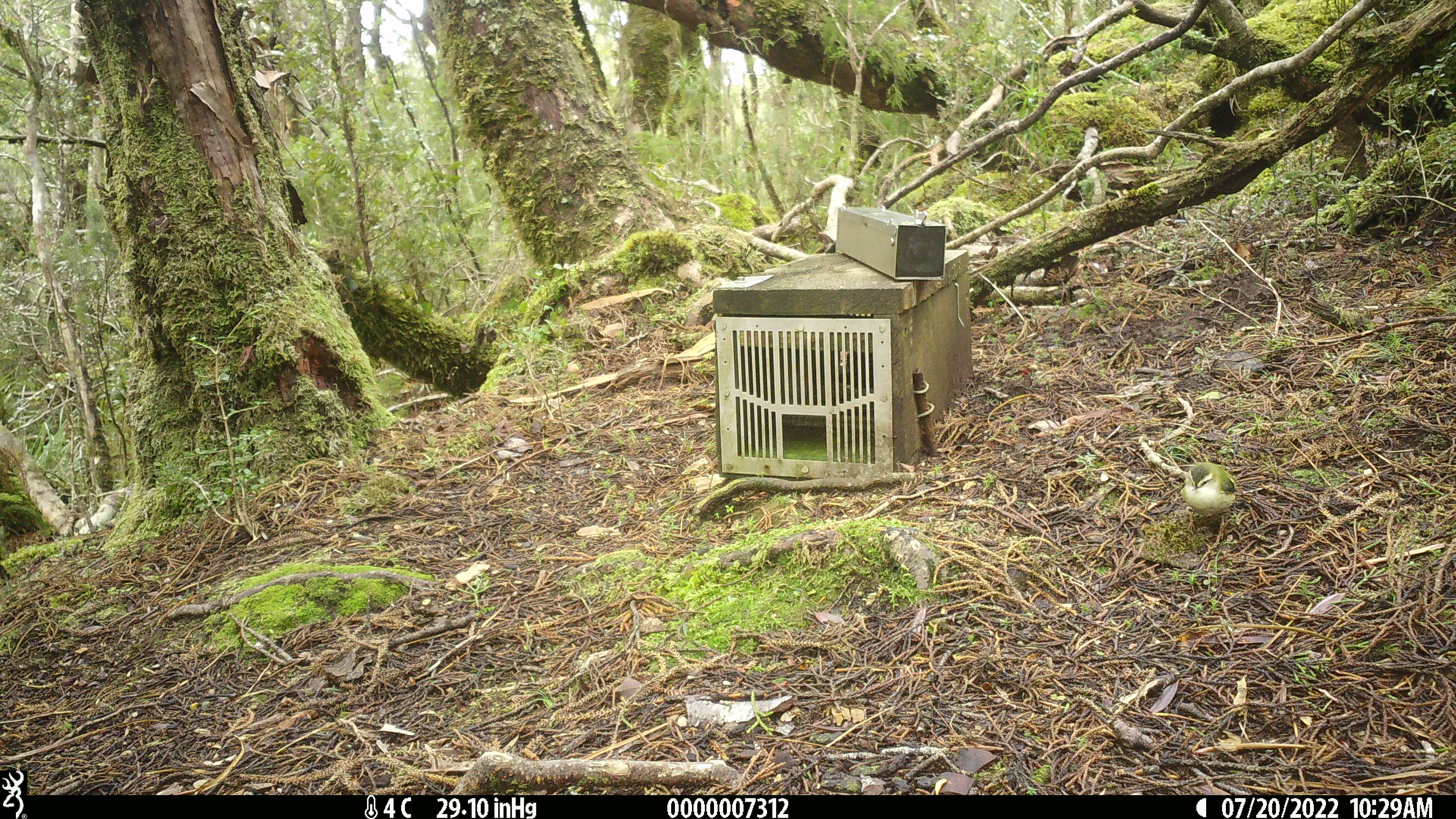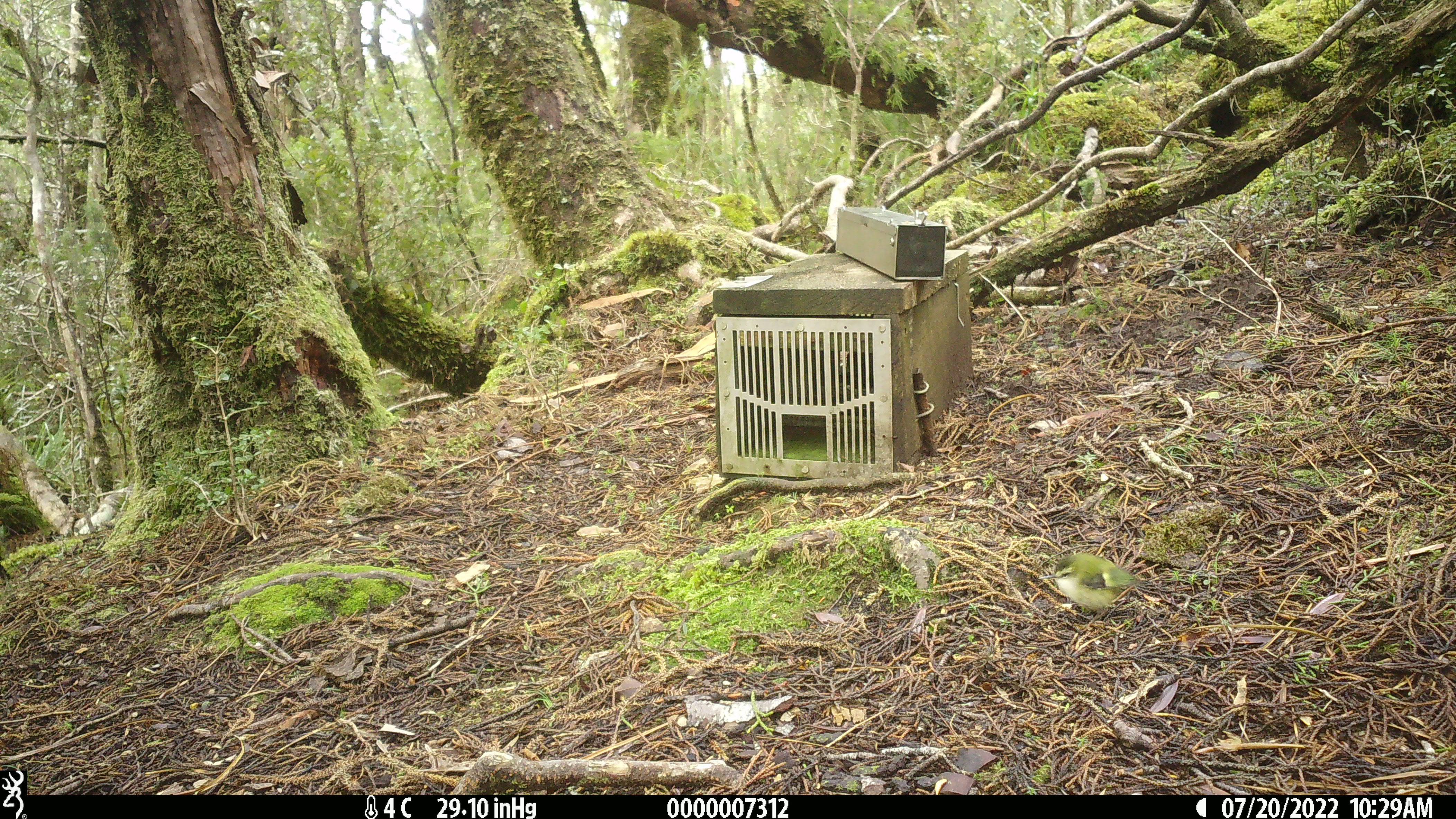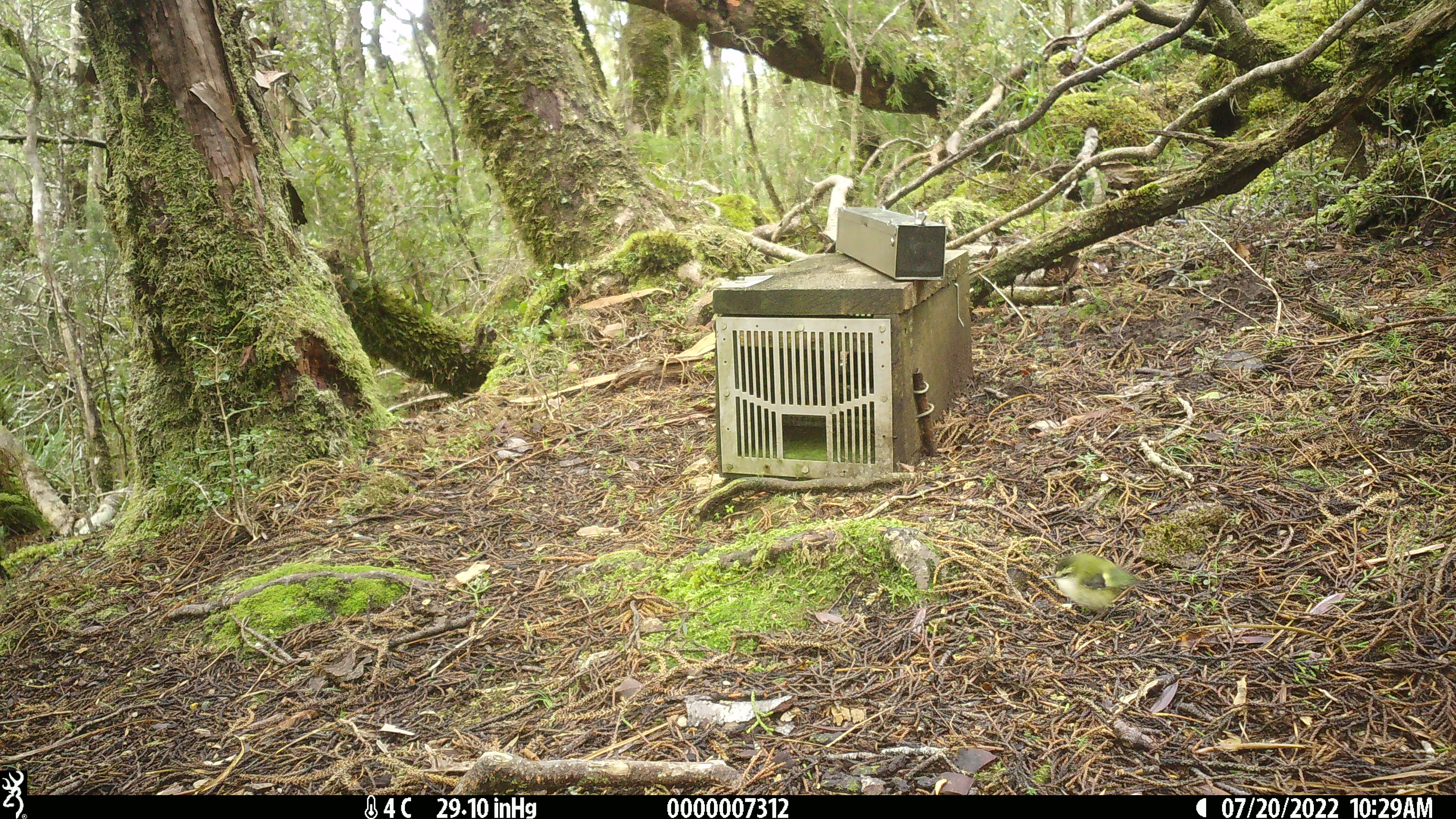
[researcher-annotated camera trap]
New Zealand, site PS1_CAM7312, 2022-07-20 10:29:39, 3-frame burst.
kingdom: Animalia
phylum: Chordata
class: Aves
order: Passeriformes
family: Acanthisittidae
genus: Acanthisitta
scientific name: Acanthisitta chloris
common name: rifleman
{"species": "rifleman (Acanthisitta chloris)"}